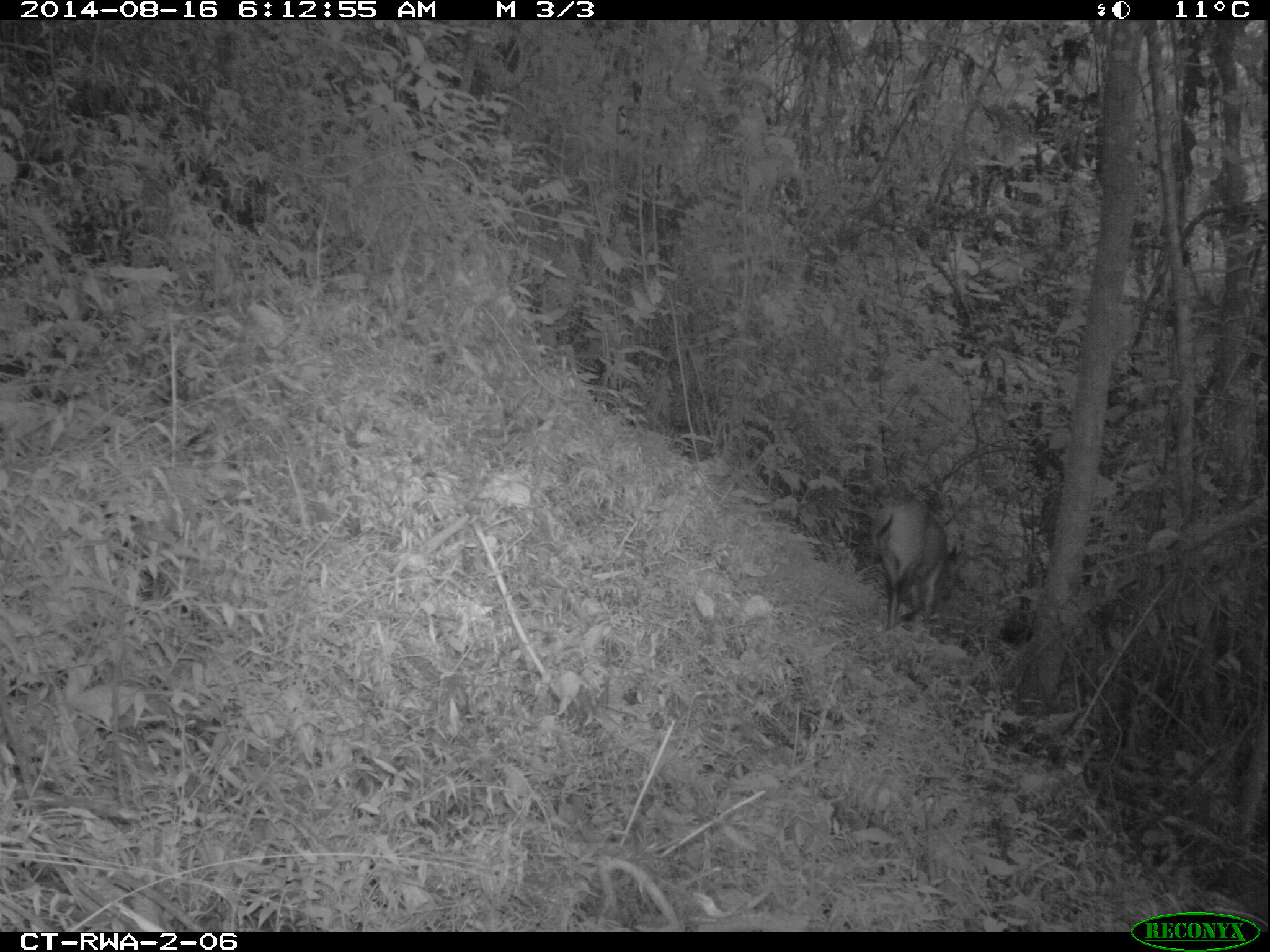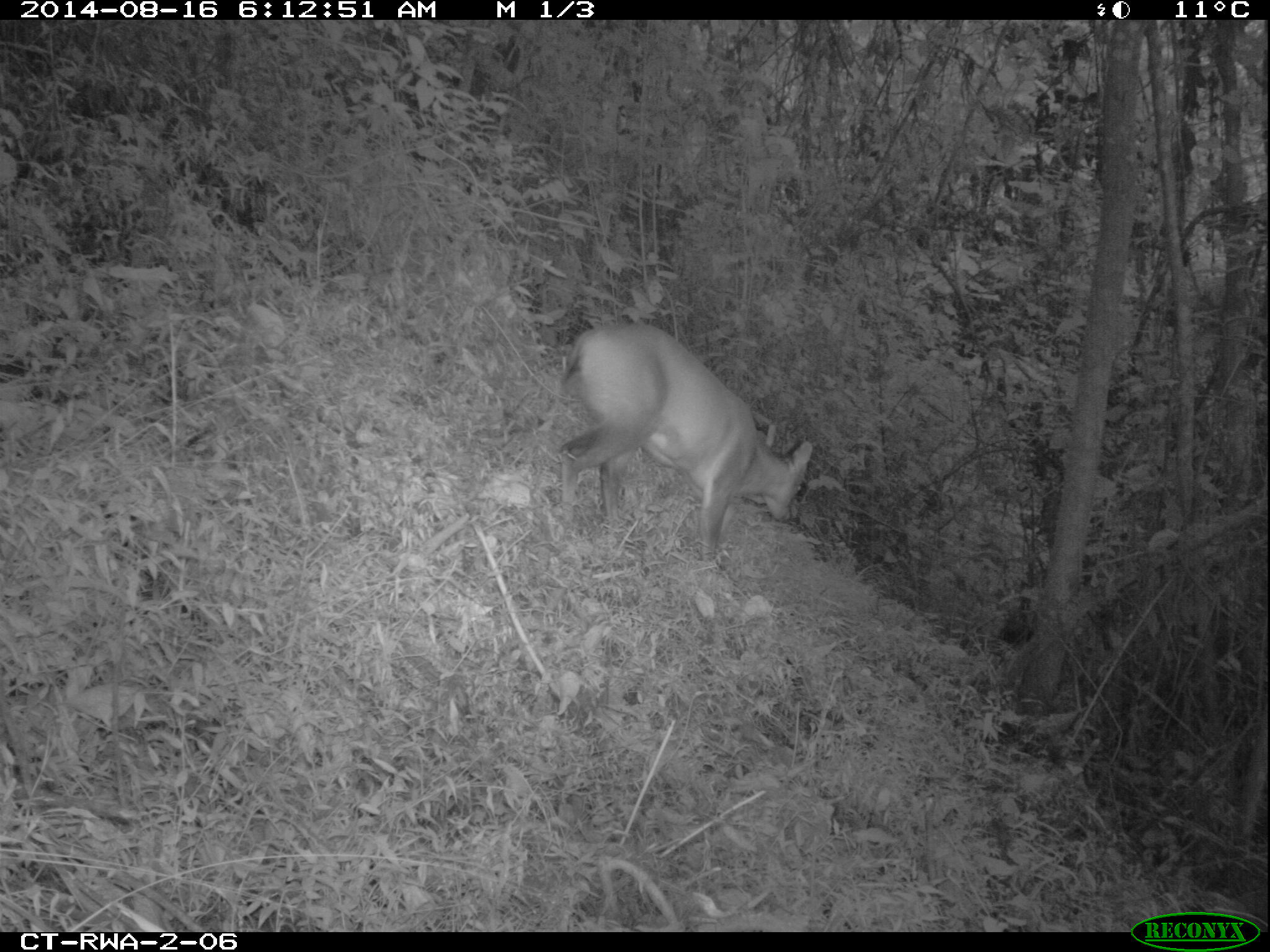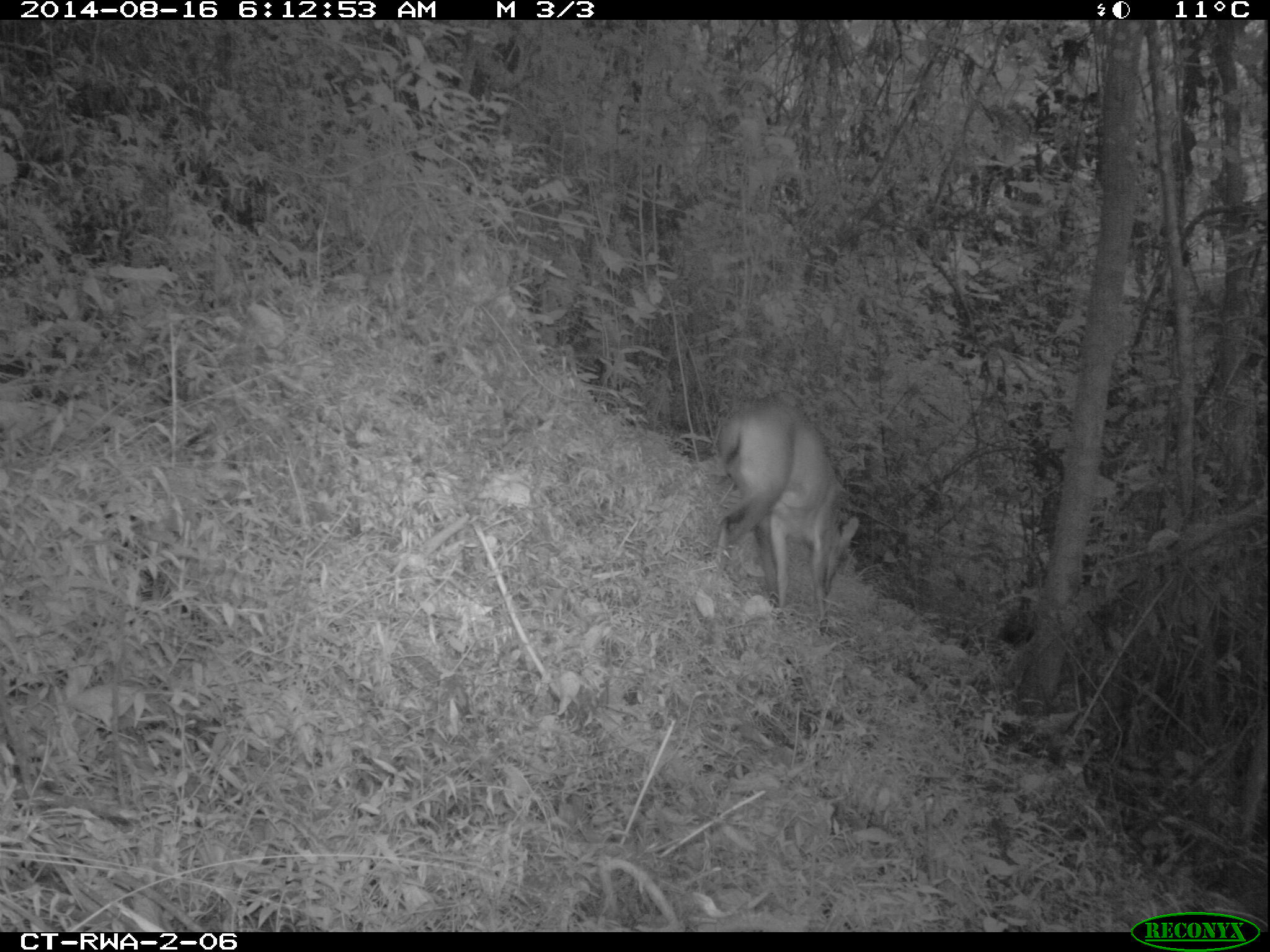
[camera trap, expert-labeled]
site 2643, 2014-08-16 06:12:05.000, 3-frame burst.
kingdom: Animalia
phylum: Chordata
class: Mammalia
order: Artiodactyla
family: Bovidae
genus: Cephalophus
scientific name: Cephalophus nigrifrons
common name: black-fronted duiker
Cephalophus nigrifrons (black-fronted duiker), count 1.